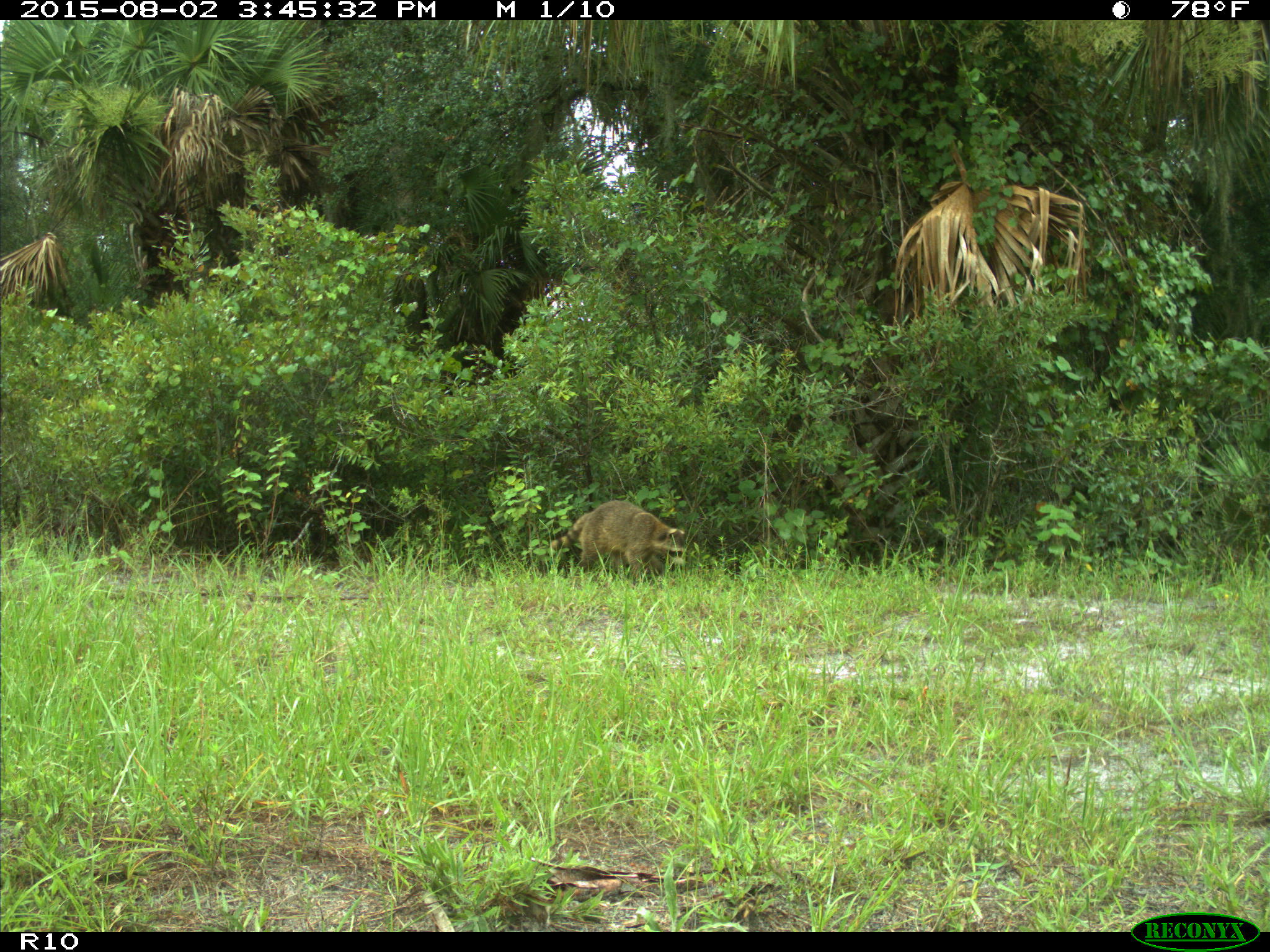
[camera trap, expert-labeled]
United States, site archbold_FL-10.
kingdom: Animalia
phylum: Chordata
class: Mammalia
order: Carnivora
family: Procyonidae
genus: Procyon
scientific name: Procyon lotor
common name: common raccoon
Procyon lotor (common raccoon).